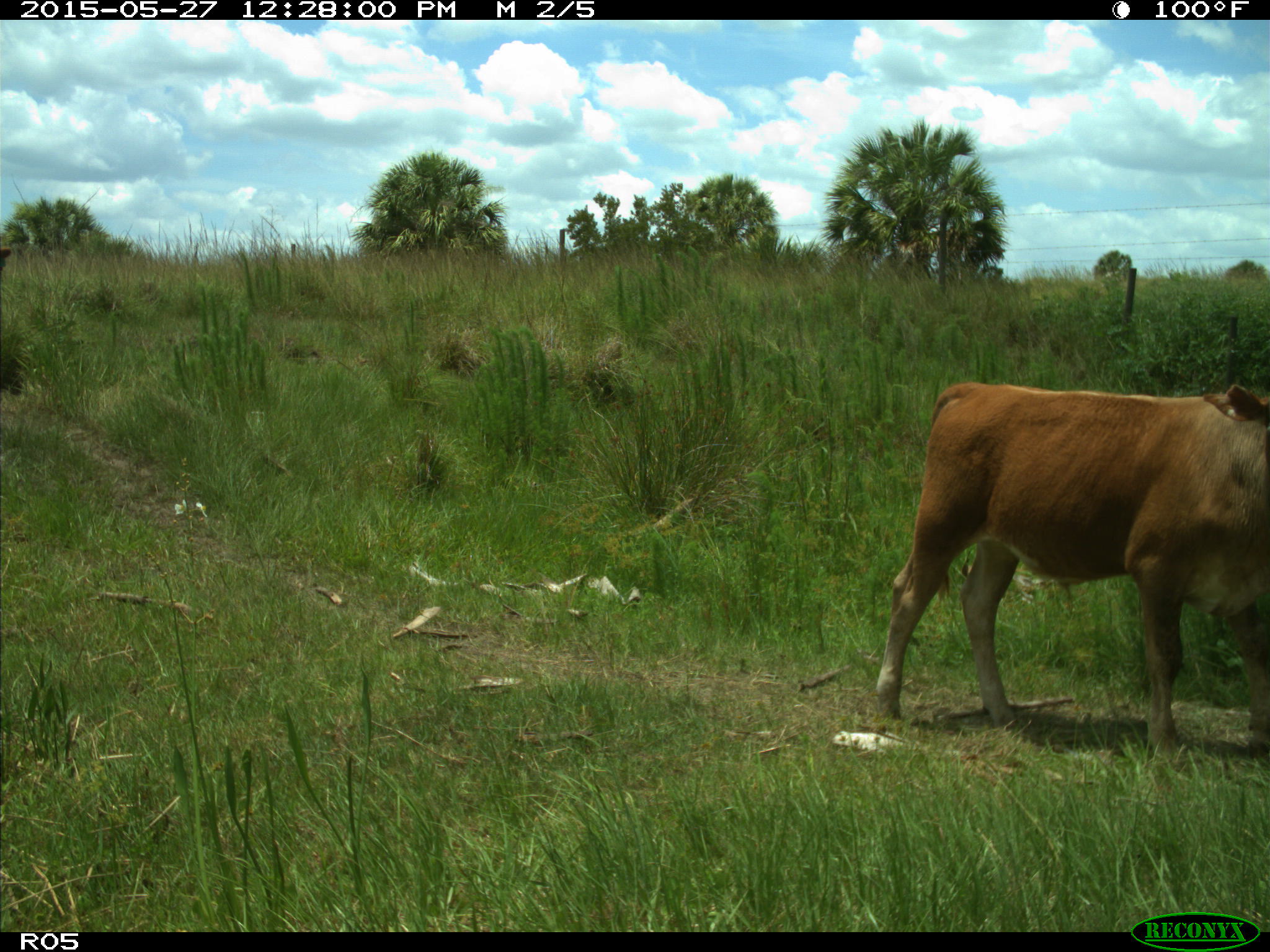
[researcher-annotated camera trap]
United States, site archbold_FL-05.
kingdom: Animalia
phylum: Chordata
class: Mammalia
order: Artiodactyla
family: Bovidae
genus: Bos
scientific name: Bos taurus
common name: domestic cow